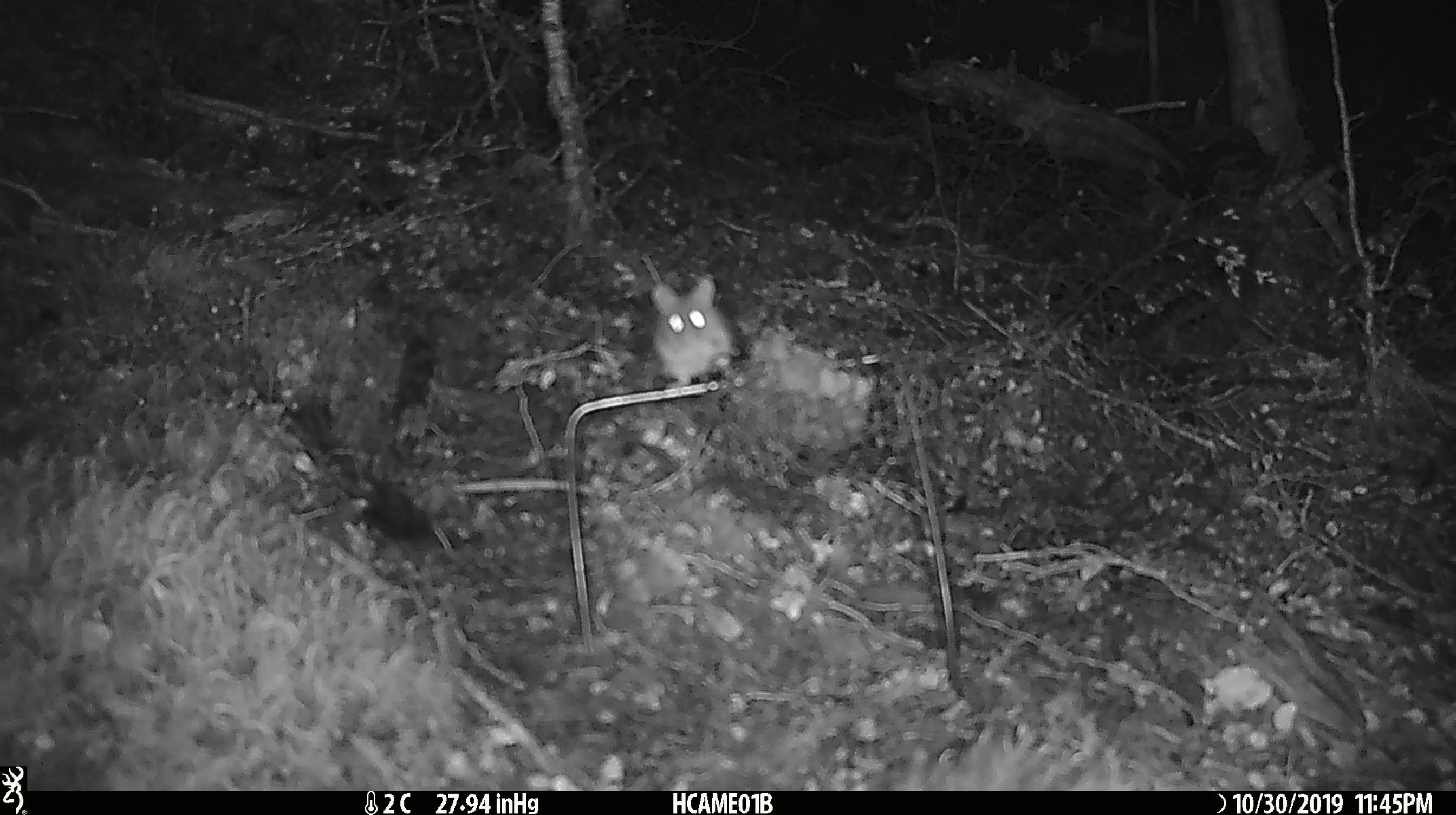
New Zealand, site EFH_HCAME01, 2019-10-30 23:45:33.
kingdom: Animalia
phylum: Chordata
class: Mammalia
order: Rodentia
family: Muridae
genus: Mus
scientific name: Mus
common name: mouse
Mouse (Mus).